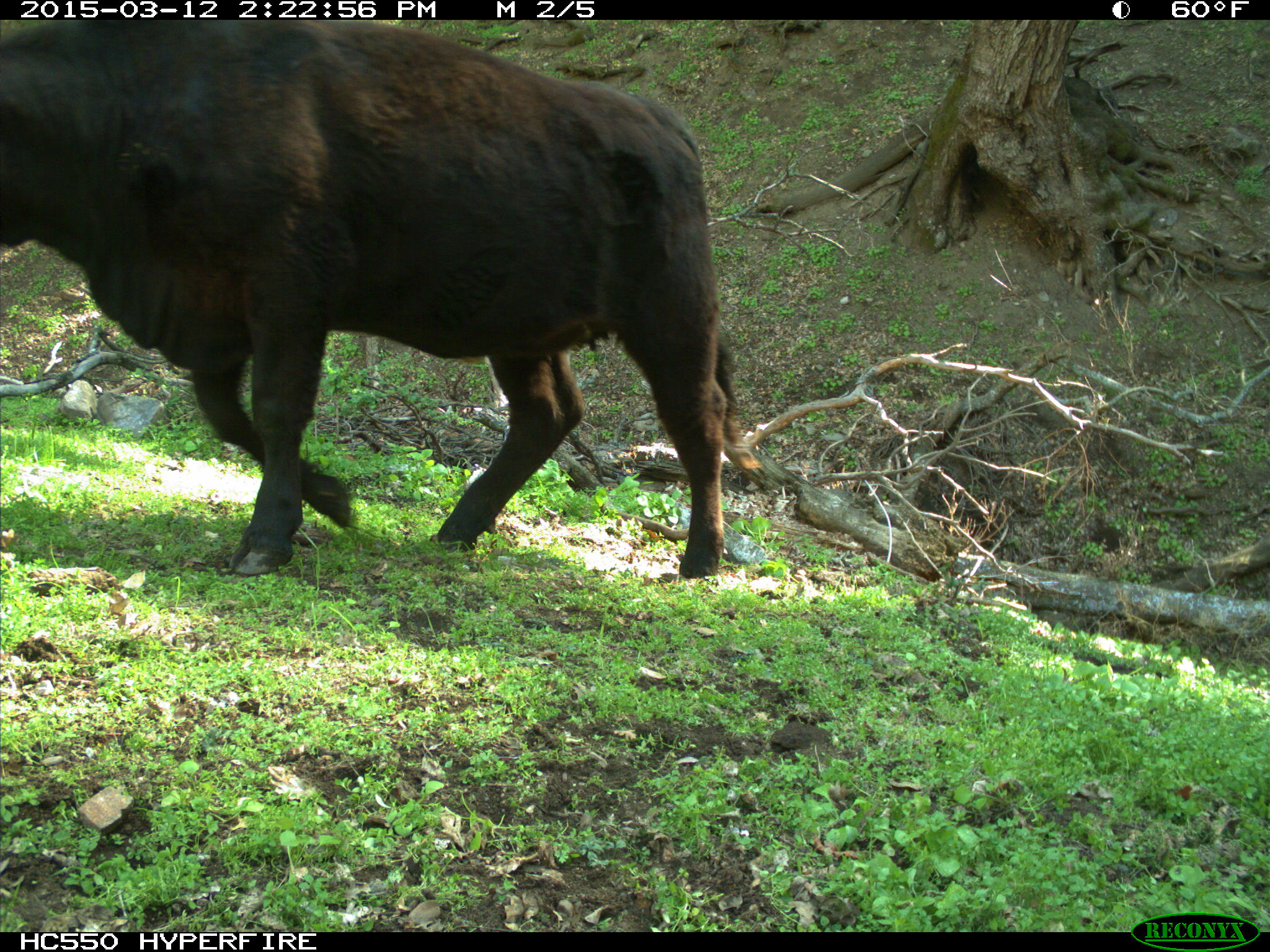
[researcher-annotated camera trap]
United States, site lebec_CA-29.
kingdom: Animalia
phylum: Chordata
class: Mammalia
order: Artiodactyla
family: Bovidae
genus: Bos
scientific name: Bos taurus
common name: domestic cow